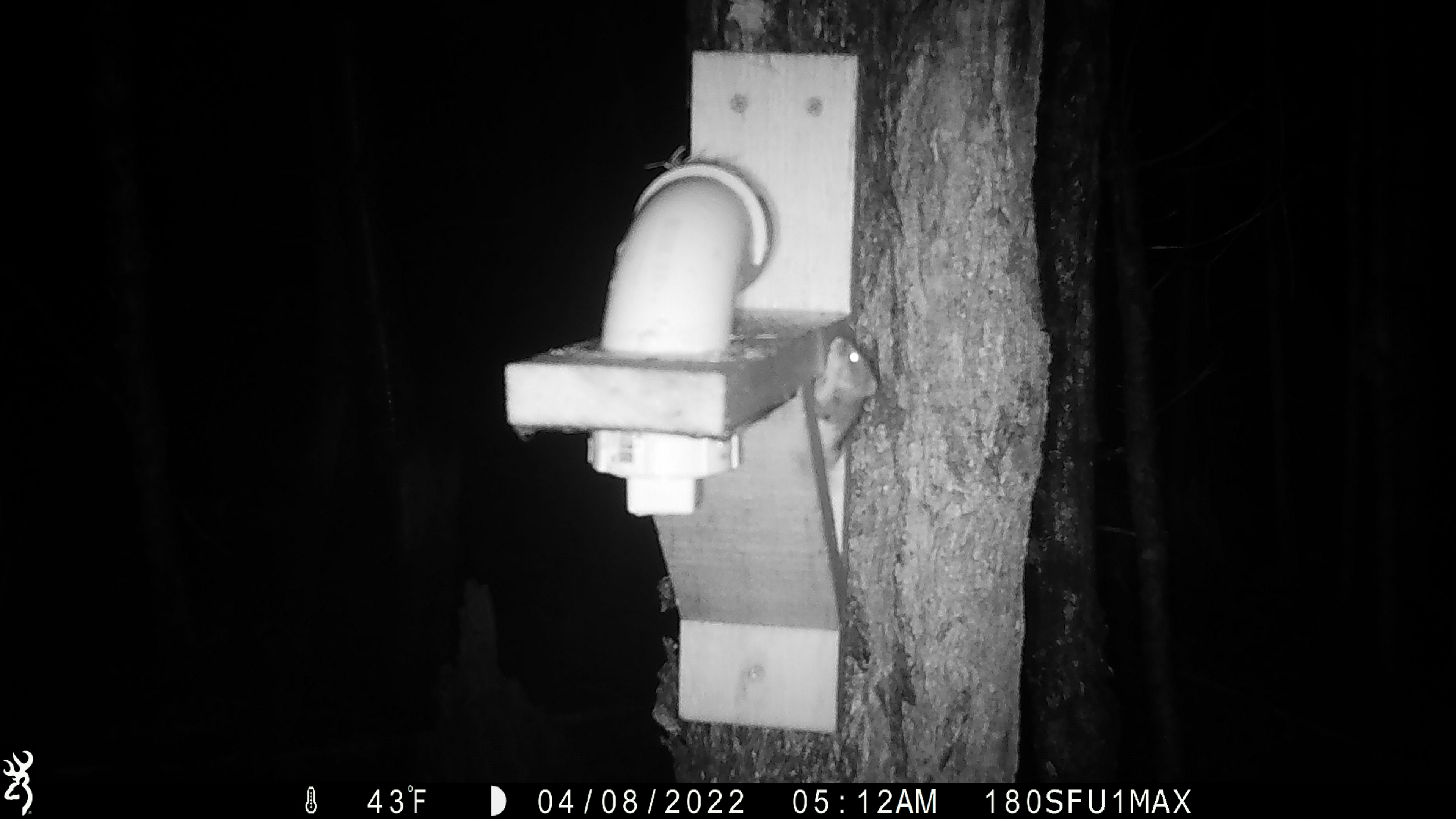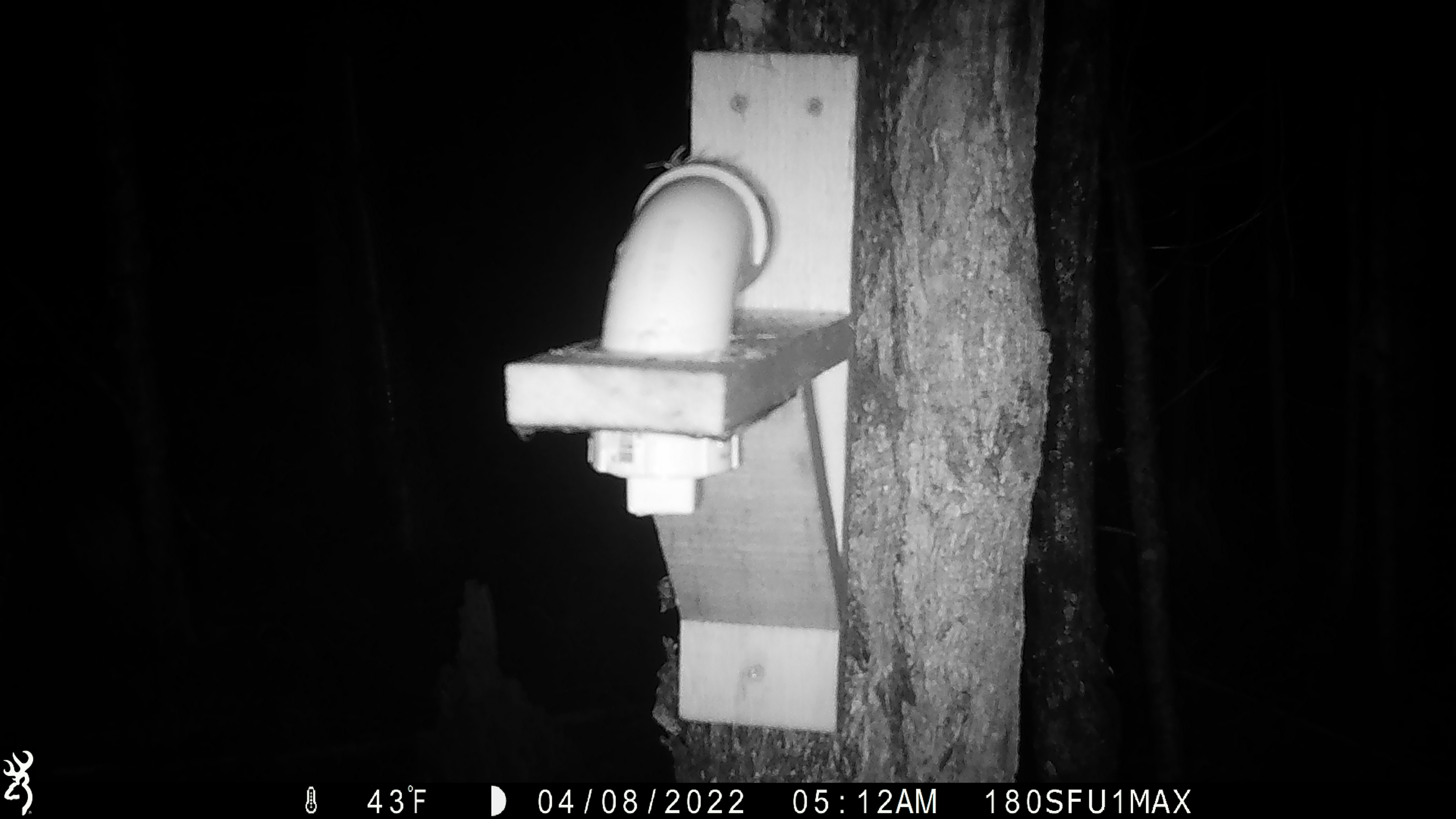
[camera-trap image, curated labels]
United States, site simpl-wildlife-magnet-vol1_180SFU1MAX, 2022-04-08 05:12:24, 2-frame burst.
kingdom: Animalia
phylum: Chordata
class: Mammalia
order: Rodentia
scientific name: Rodentia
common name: mouse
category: mouse sp.